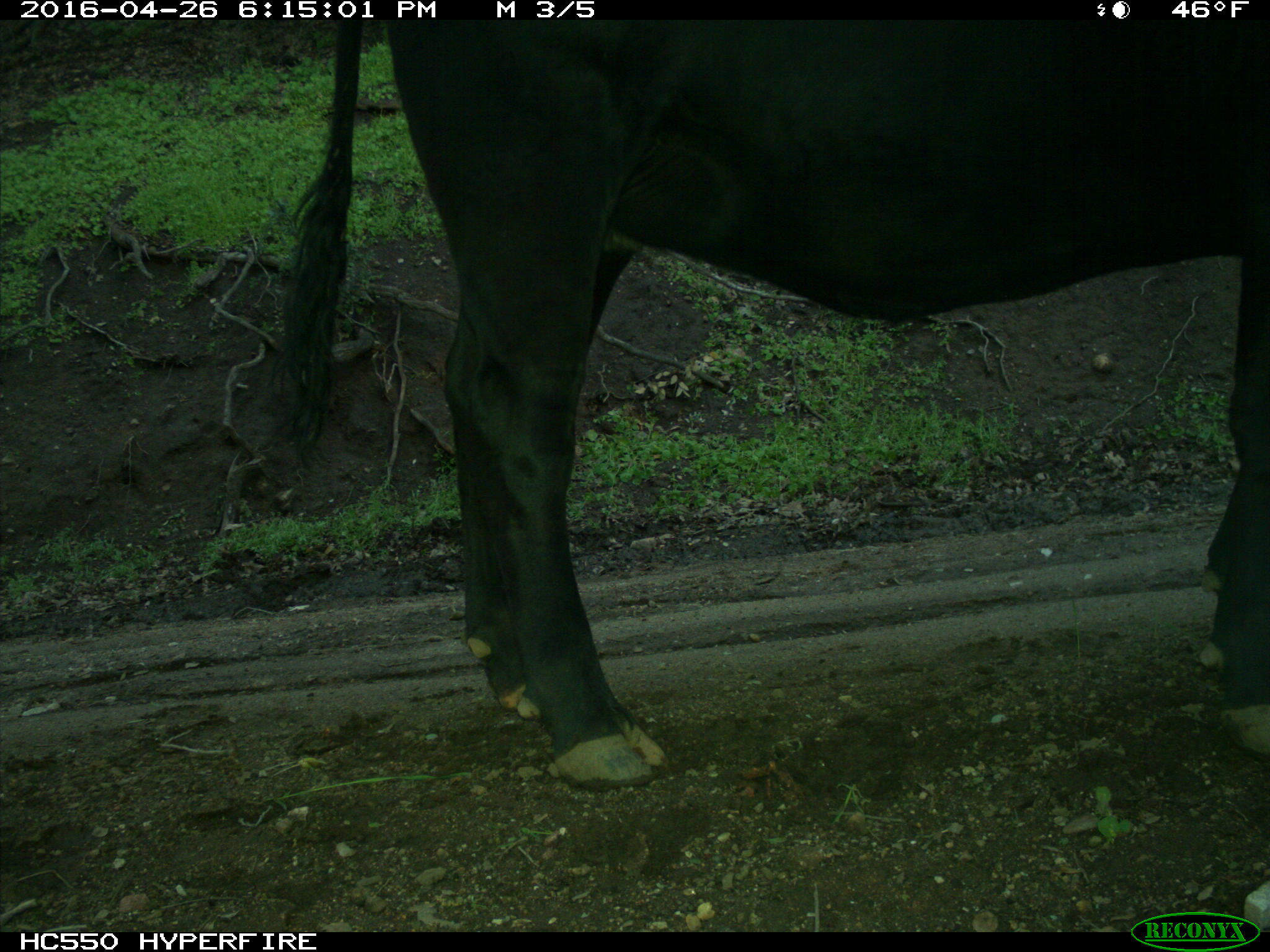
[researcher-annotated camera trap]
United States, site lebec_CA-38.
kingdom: Animalia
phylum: Chordata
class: Mammalia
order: Artiodactyla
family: Bovidae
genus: Bos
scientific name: Bos taurus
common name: domestic cow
Bos taurus (domestic cow).